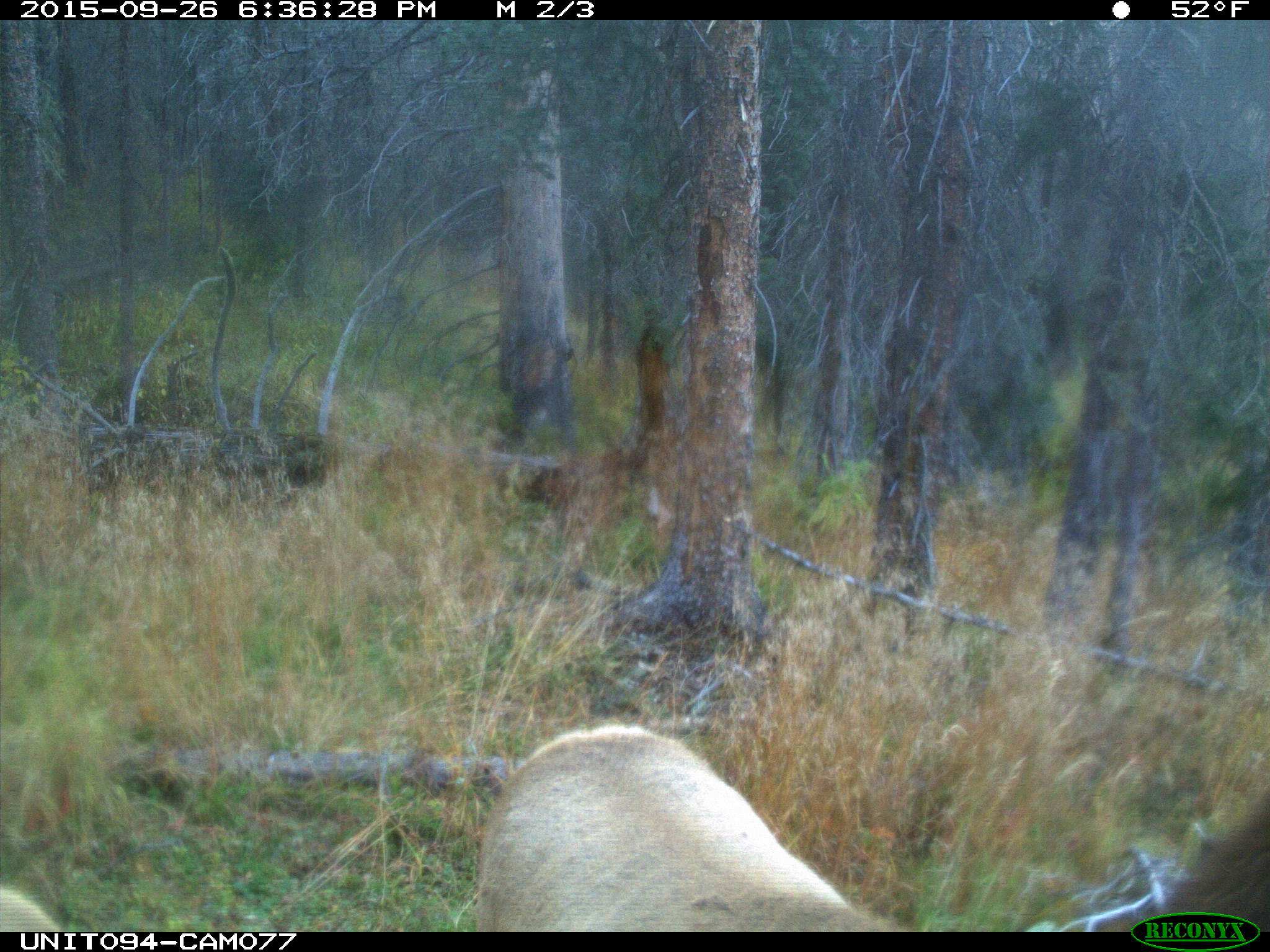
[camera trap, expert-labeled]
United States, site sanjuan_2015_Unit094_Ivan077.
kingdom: Animalia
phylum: Chordata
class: Mammalia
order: Artiodactyla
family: Cervidae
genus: Cervus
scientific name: Cervus elaphus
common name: red deer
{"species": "Cervus elaphus (red deer)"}